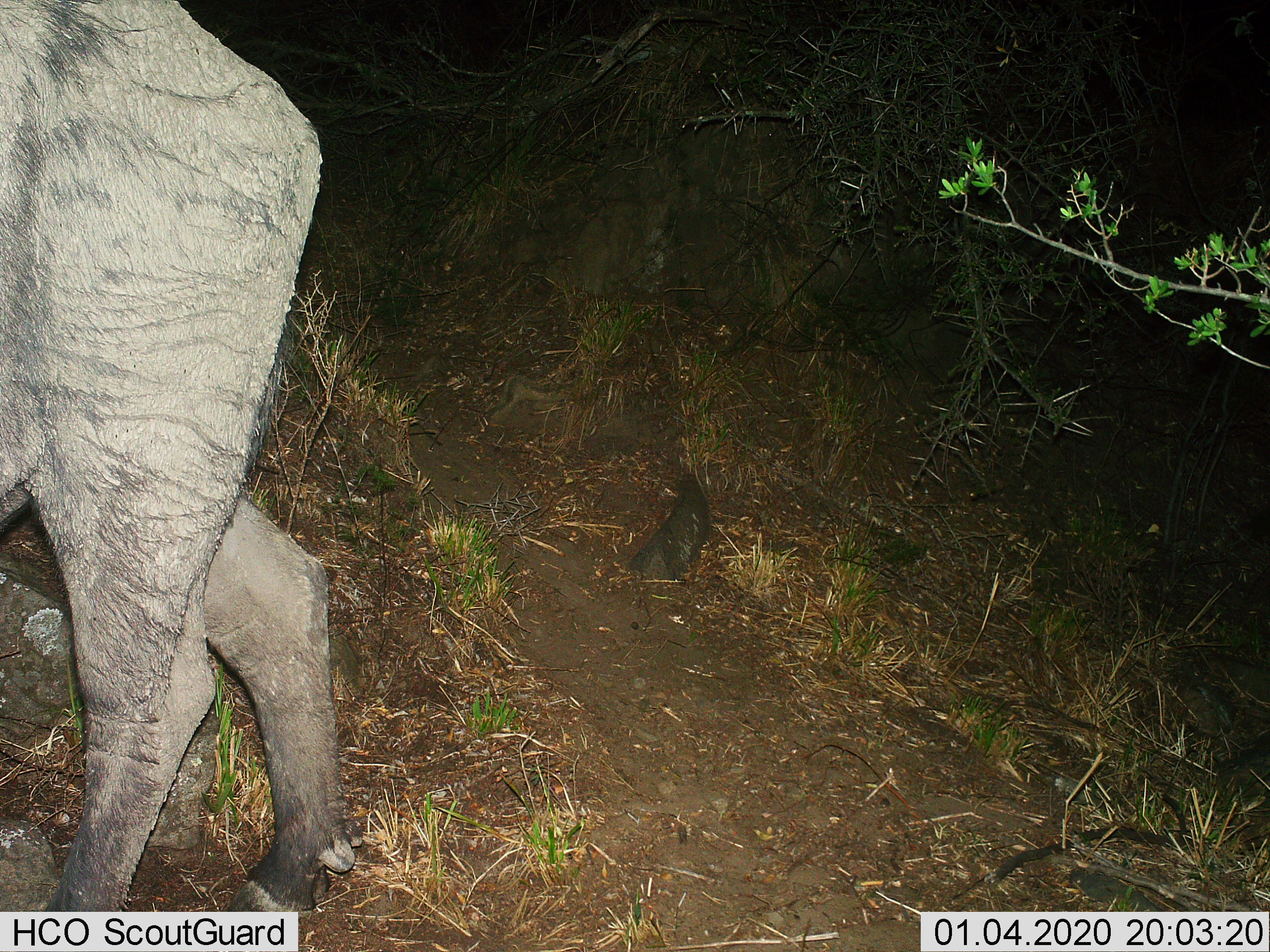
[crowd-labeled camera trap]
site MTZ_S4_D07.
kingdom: Animalia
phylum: Chordata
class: Mammalia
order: Artiodactyla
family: Bovidae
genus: Syncerus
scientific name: Syncerus caffer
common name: african buffalo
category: buffalo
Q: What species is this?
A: Buffalo (african buffalo) (Syncerus caffer).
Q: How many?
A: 1.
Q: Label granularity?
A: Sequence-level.